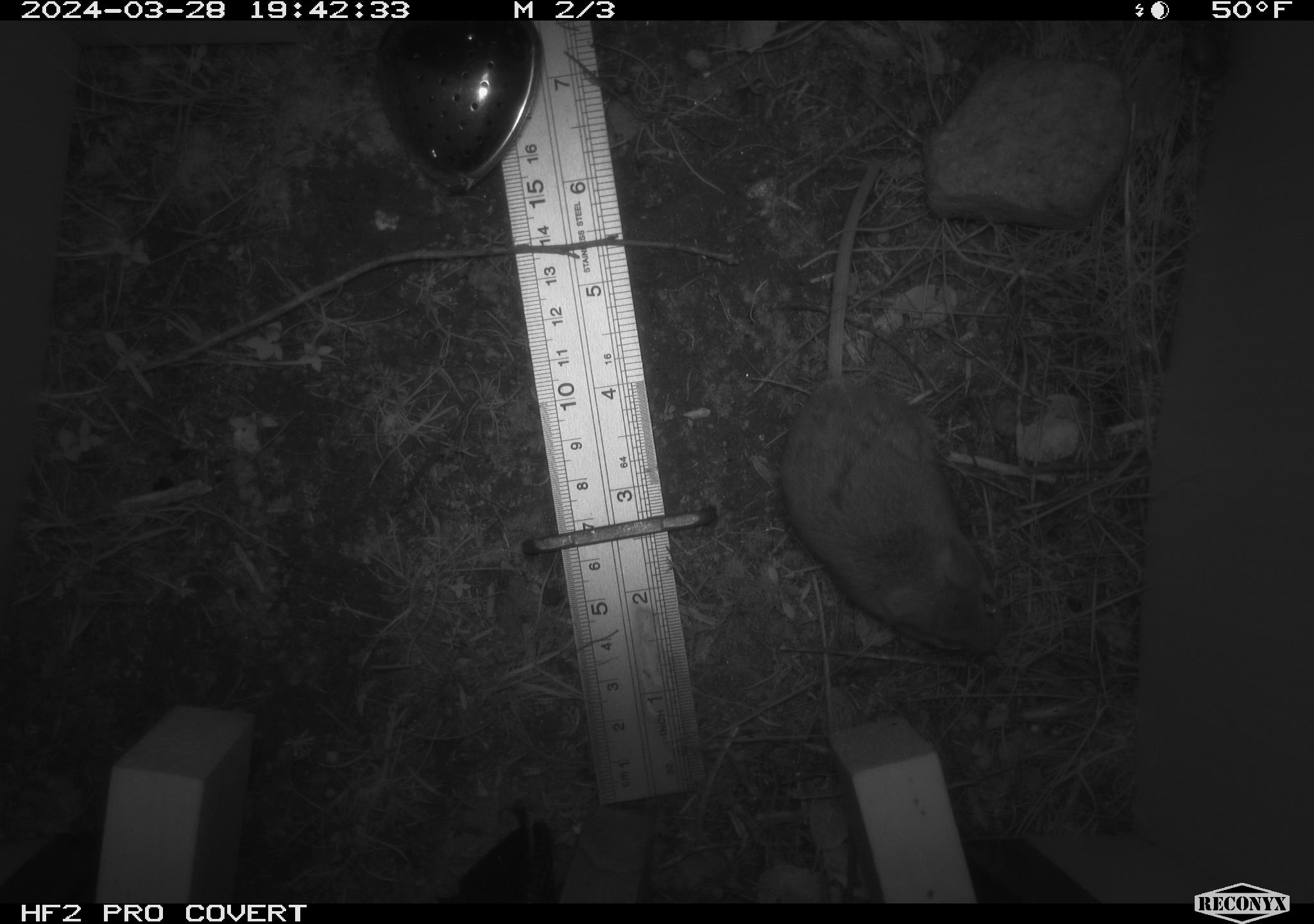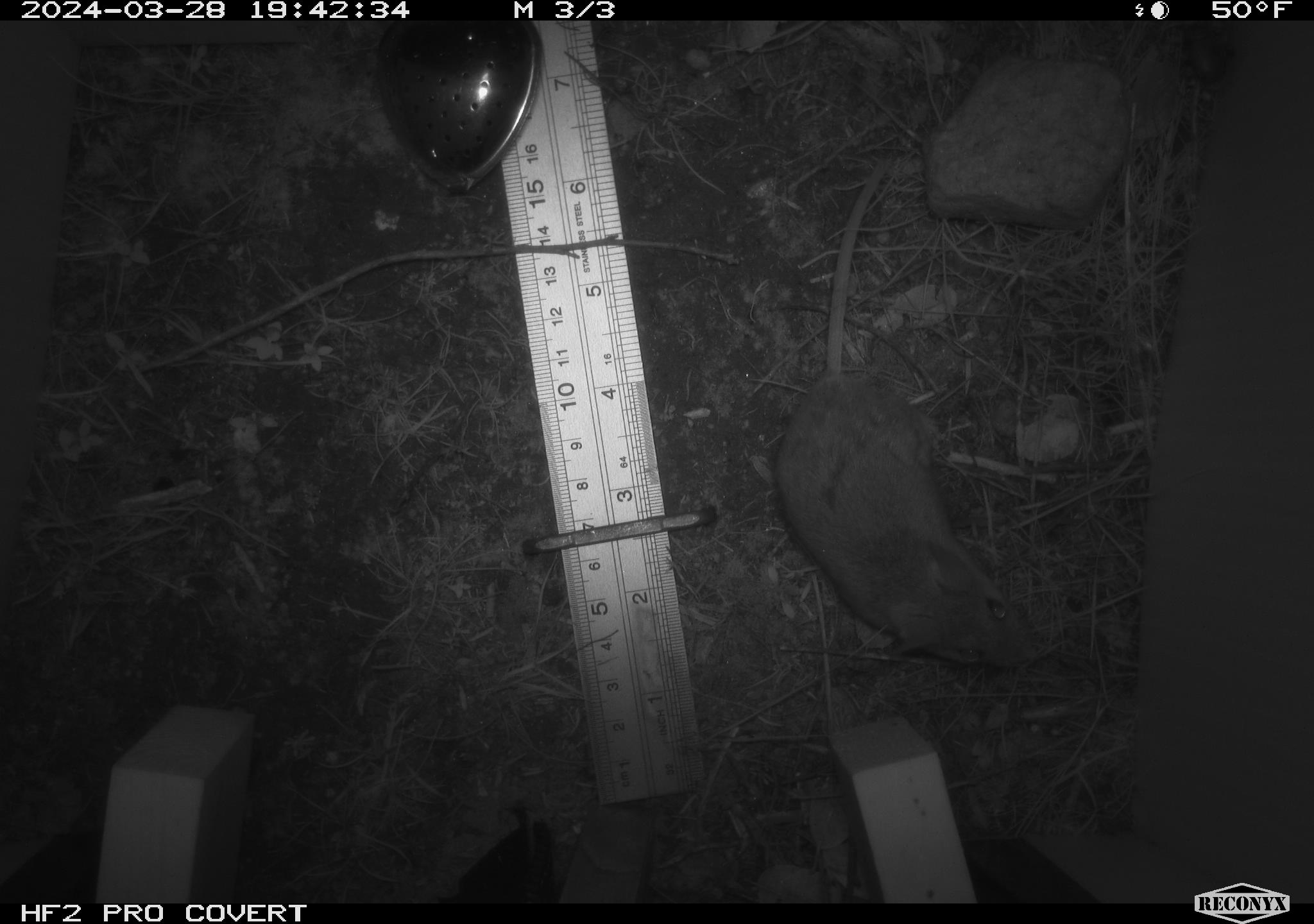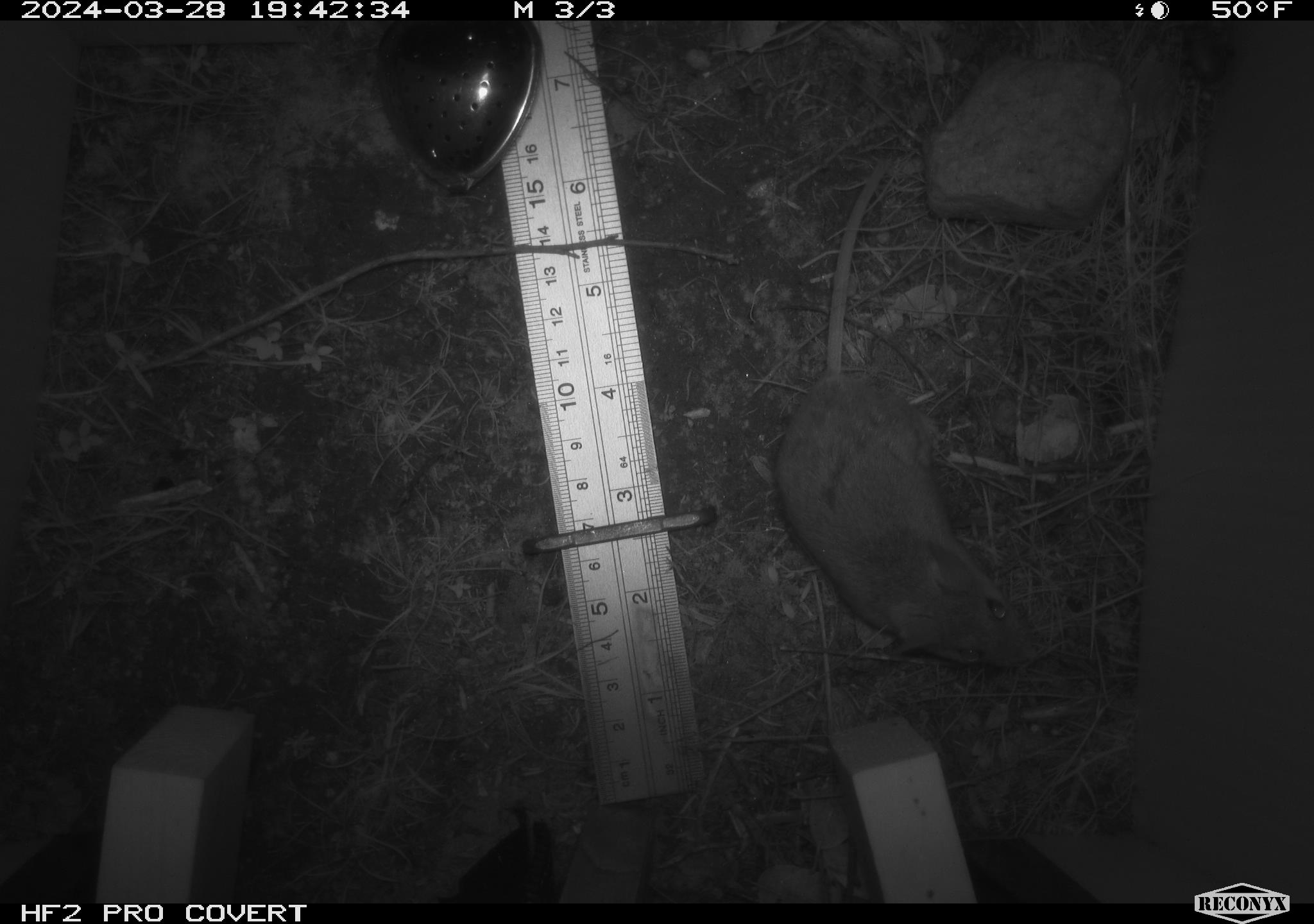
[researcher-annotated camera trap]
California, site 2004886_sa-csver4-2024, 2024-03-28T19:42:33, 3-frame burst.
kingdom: Animalia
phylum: Chordata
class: Mammalia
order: Rodentia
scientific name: Rodentia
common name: mouse species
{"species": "mouse species (Rodentia)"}